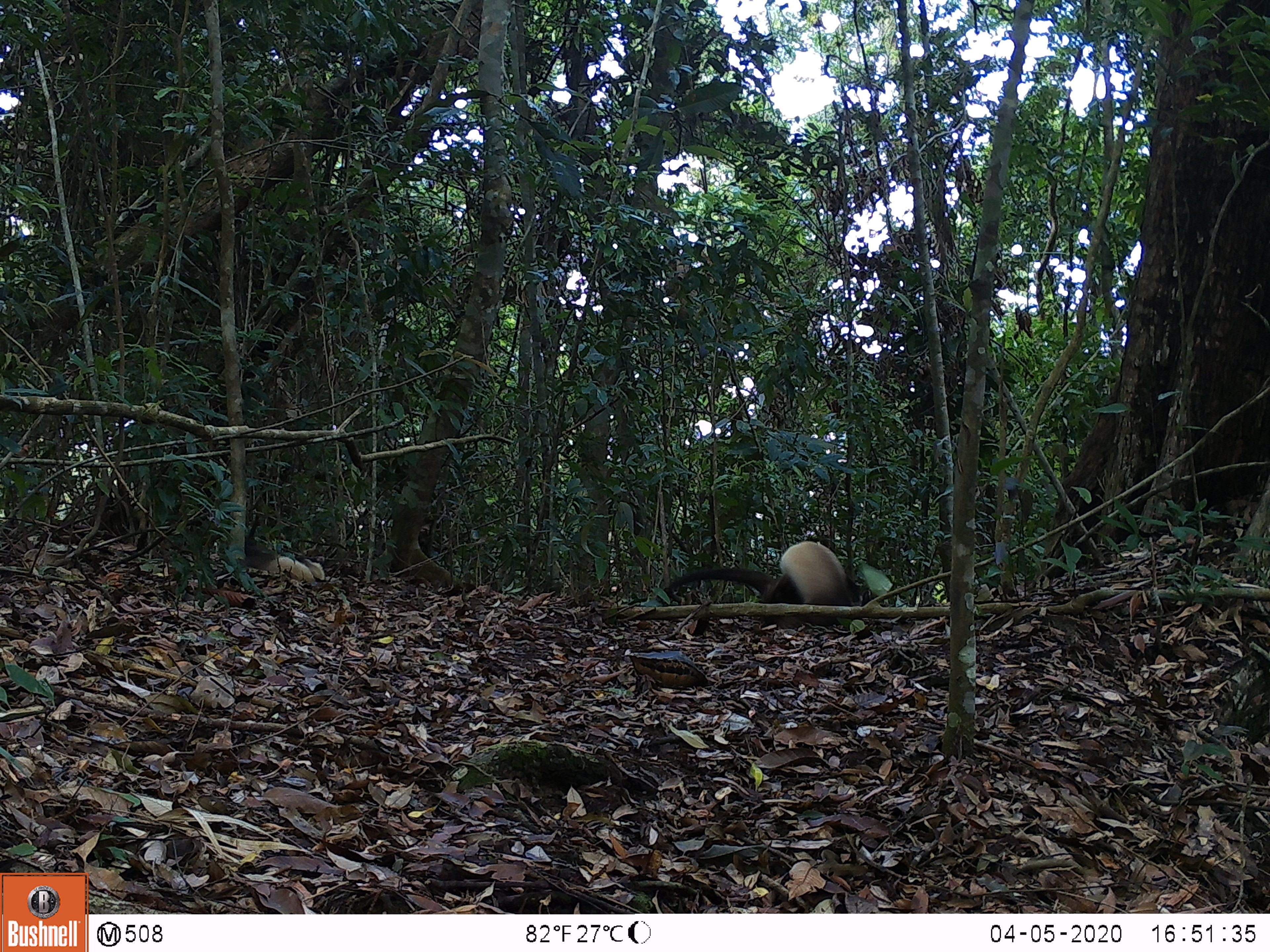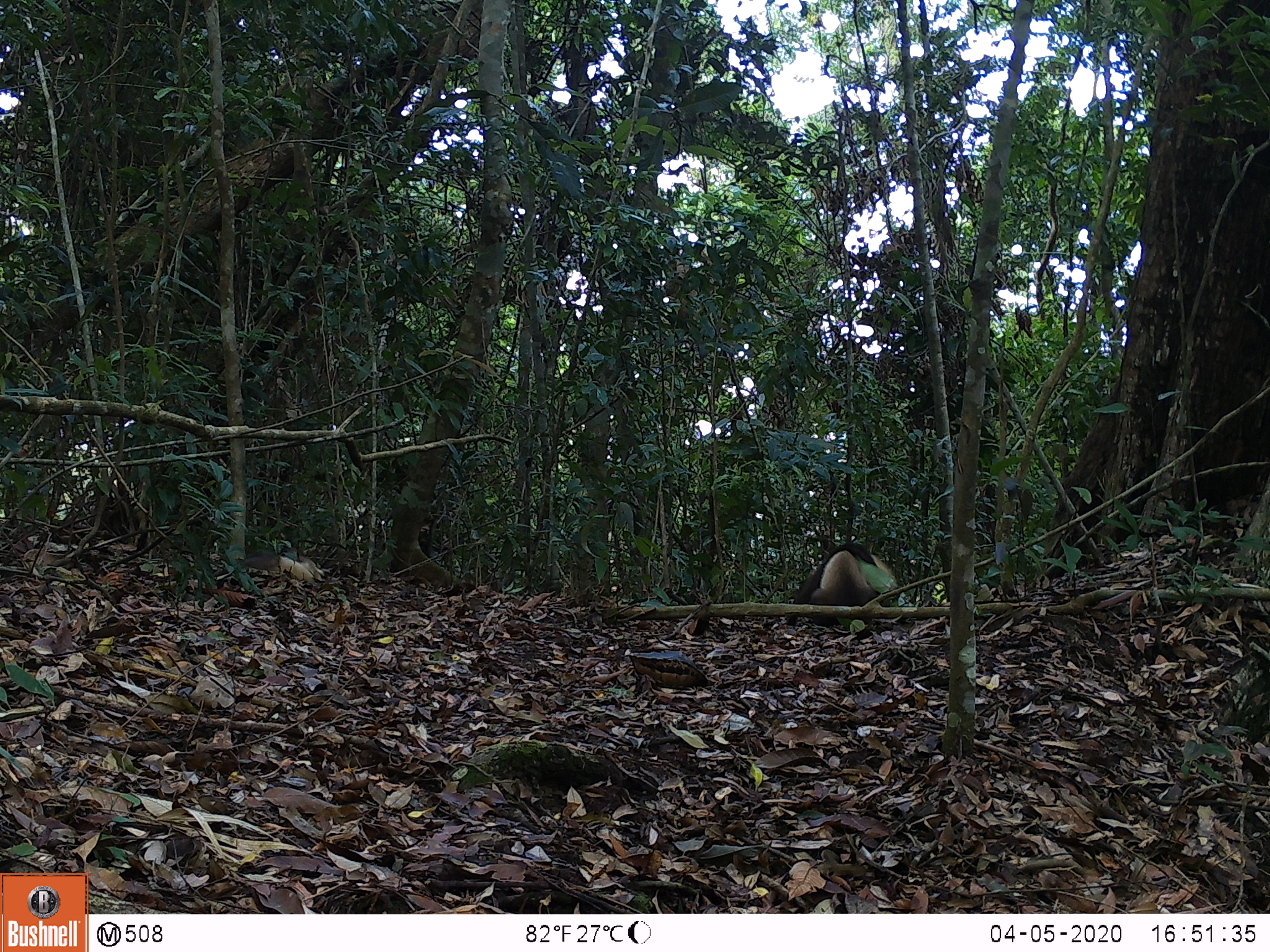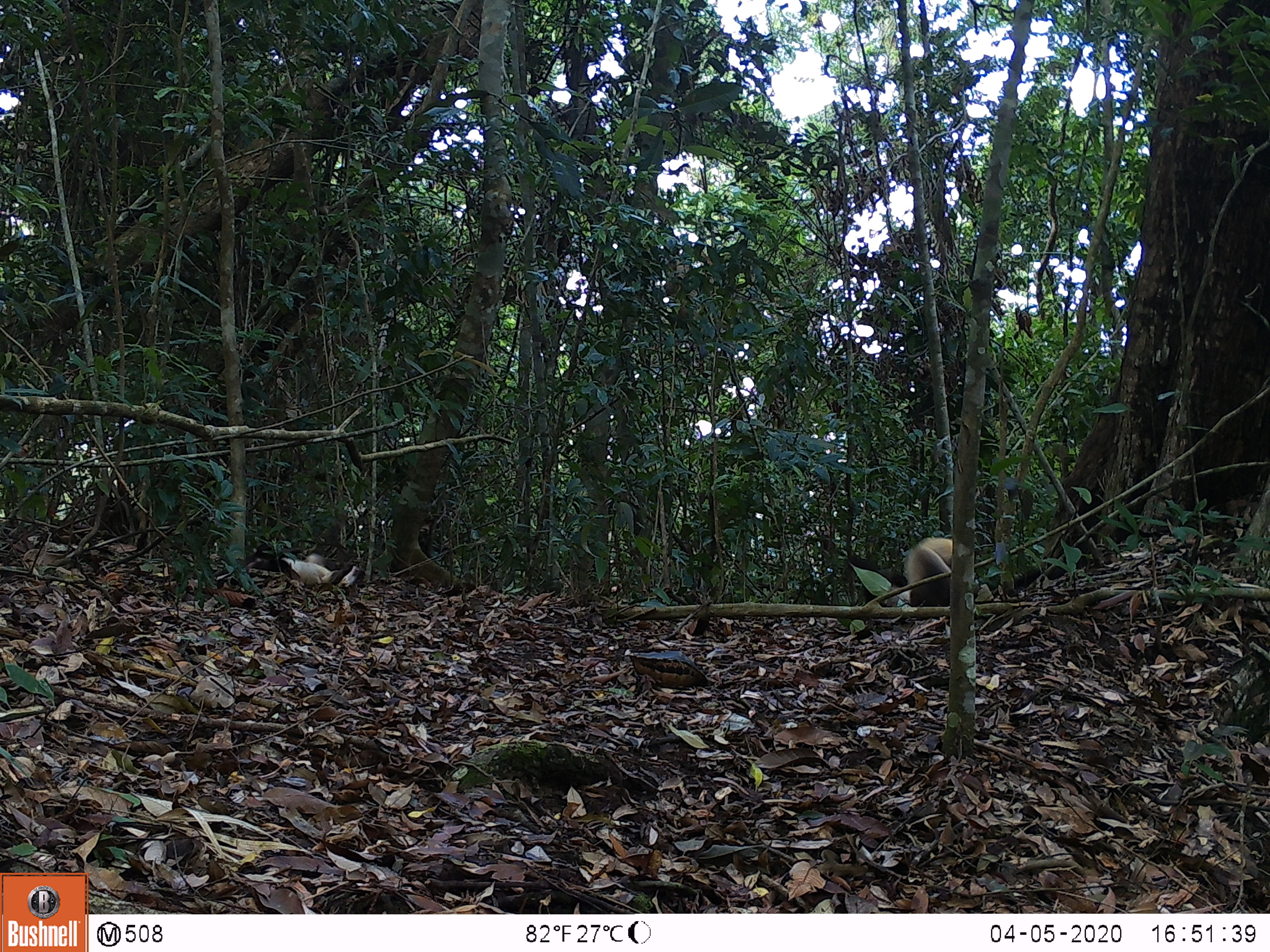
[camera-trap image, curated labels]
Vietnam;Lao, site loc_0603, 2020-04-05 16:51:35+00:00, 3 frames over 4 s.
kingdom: Animalia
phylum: Chordata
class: Mammalia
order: Carnivora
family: Mustelidae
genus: Martes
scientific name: Martes flavigula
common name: yellow-throated marten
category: yellow throated marten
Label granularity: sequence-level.